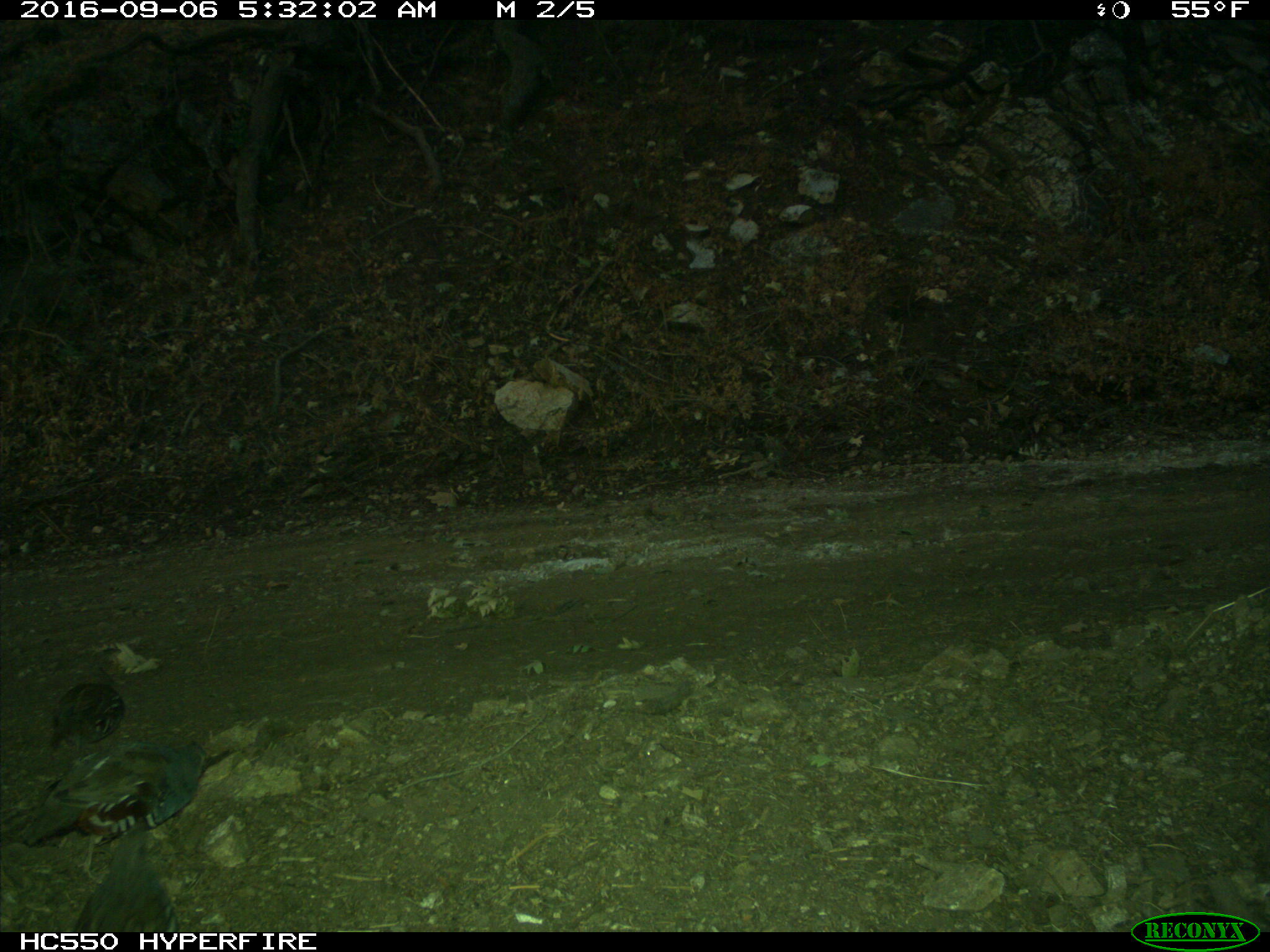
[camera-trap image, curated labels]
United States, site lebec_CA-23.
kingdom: Animalia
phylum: Chordata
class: Aves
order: Galliformes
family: Odontophoridae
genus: Callipepla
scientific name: Callipepla californica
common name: california quail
Callipepla californica (california quail).